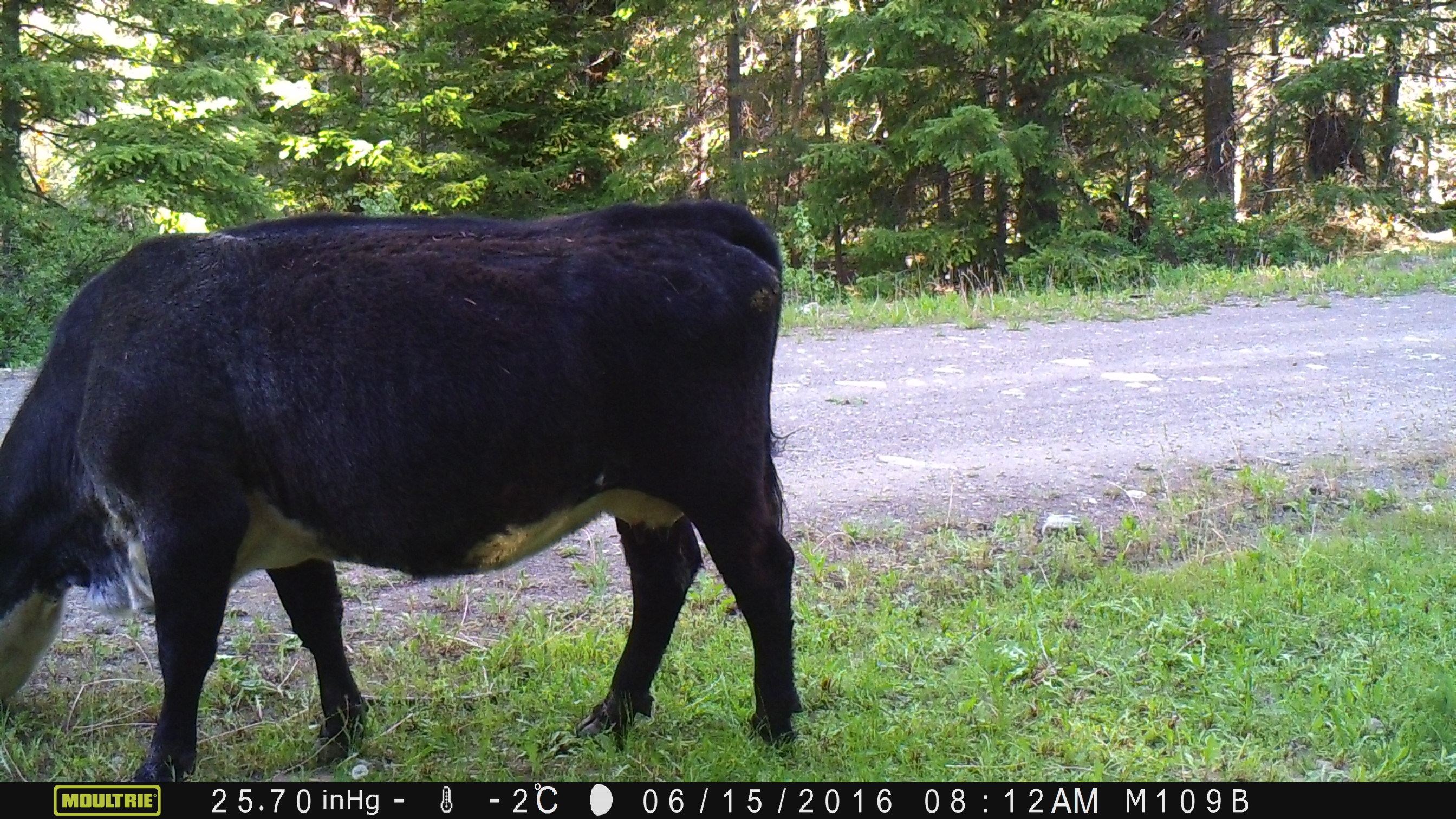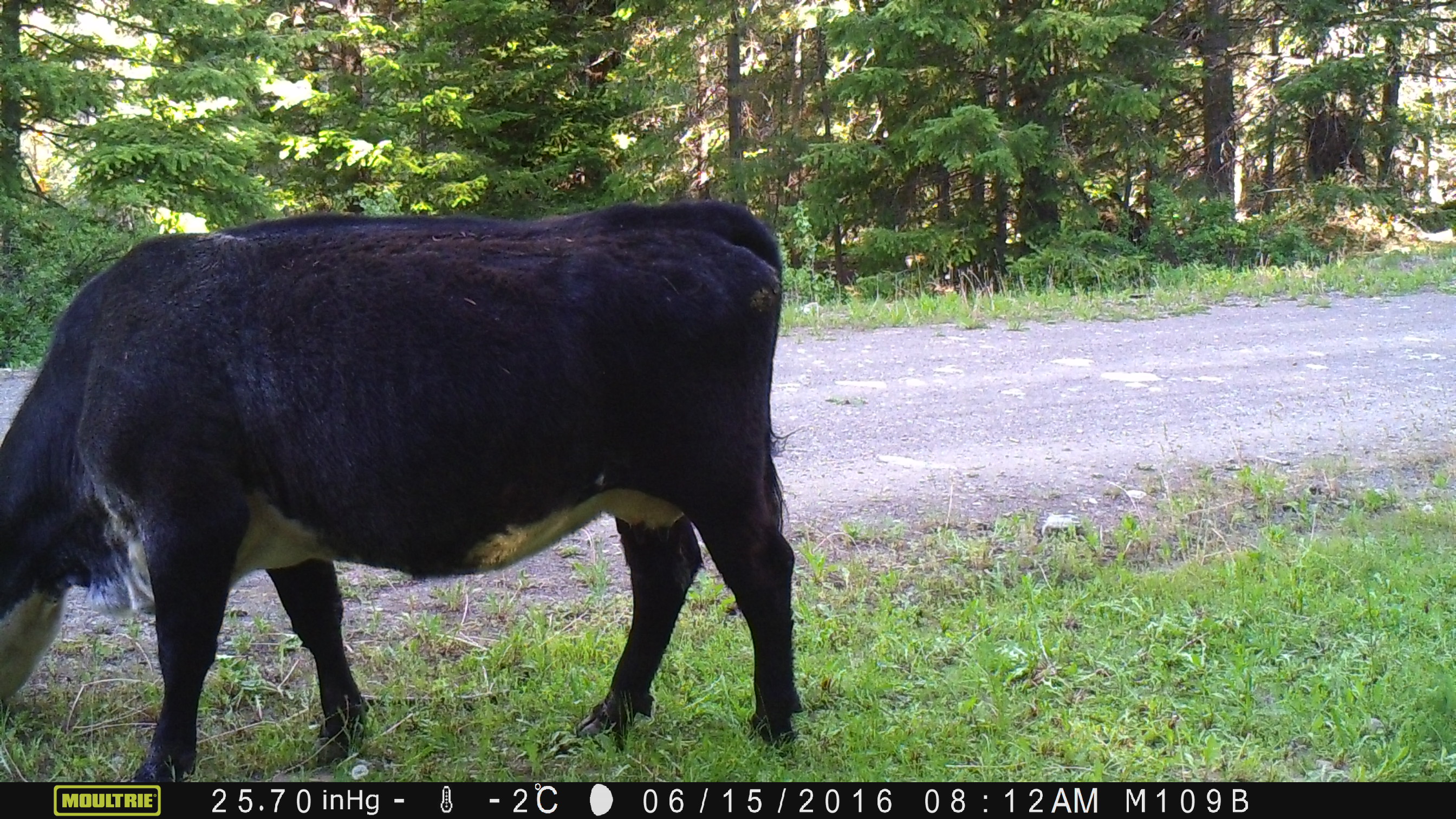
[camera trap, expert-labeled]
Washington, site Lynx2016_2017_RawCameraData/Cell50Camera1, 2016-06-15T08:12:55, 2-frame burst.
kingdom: Animalia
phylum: Chordata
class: Mammalia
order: Artiodactyla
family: Bovidae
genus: Bos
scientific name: Bos taurus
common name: domestic cattle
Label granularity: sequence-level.